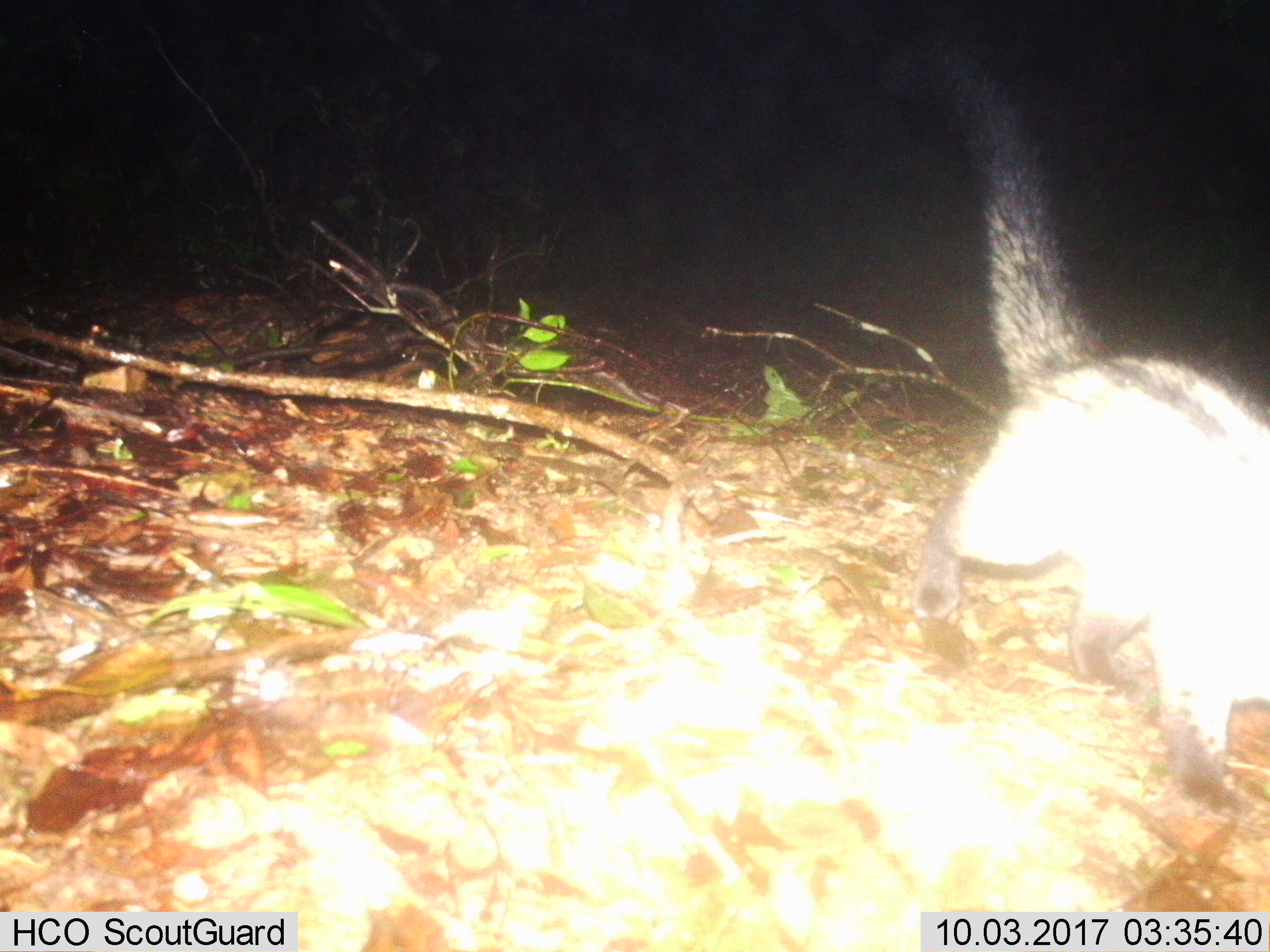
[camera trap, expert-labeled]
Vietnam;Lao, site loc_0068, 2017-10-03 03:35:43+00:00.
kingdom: Animalia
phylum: Chordata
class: Mammalia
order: Carnivora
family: Viverridae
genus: Paradoxurus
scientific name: Paradoxurus hermaphroditus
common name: common palm civet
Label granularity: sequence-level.